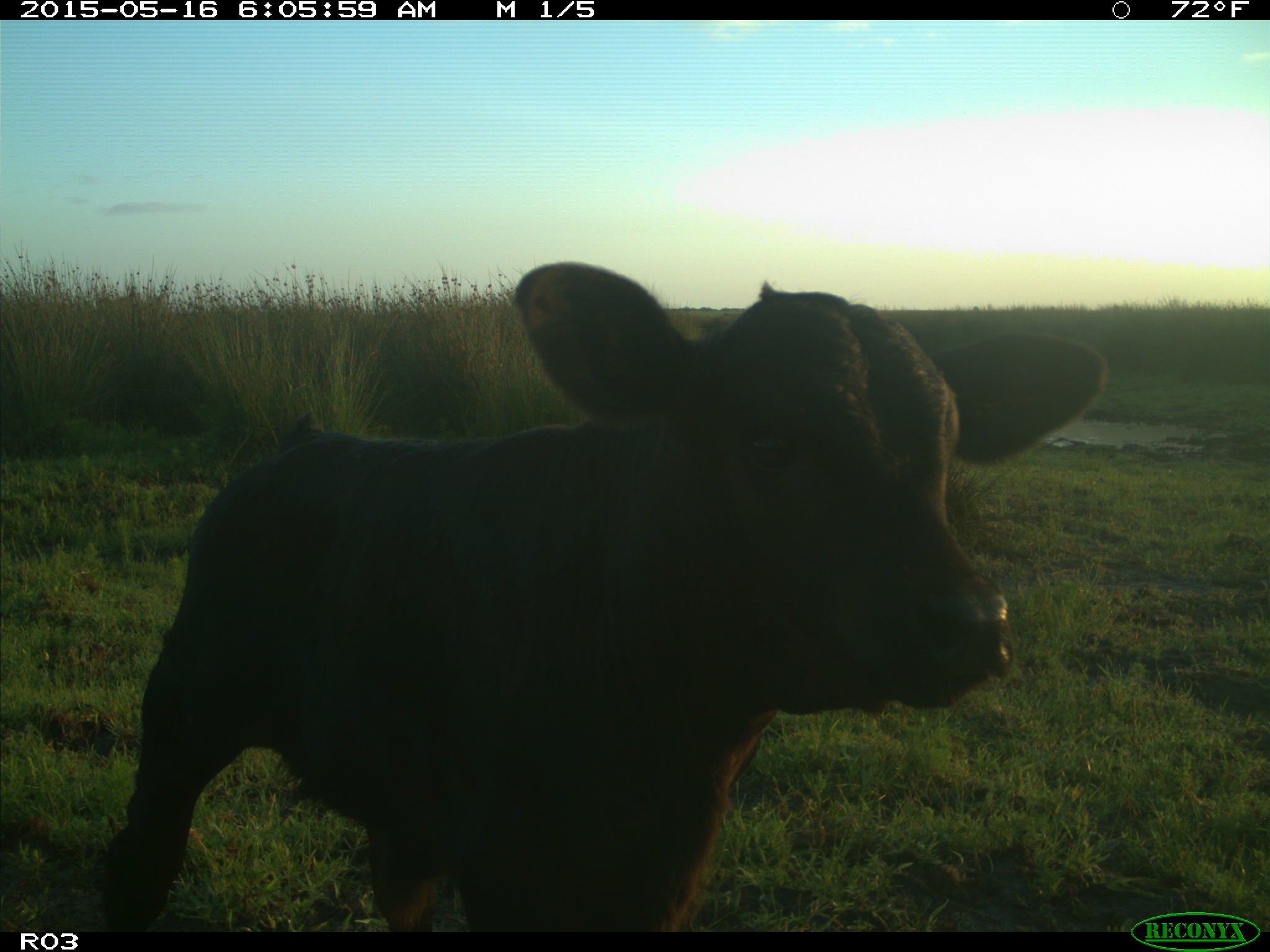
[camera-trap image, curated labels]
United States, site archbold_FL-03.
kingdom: Animalia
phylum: Chordata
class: Mammalia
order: Artiodactyla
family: Bovidae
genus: Bos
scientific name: Bos taurus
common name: domestic cow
Bos taurus (domestic cow).